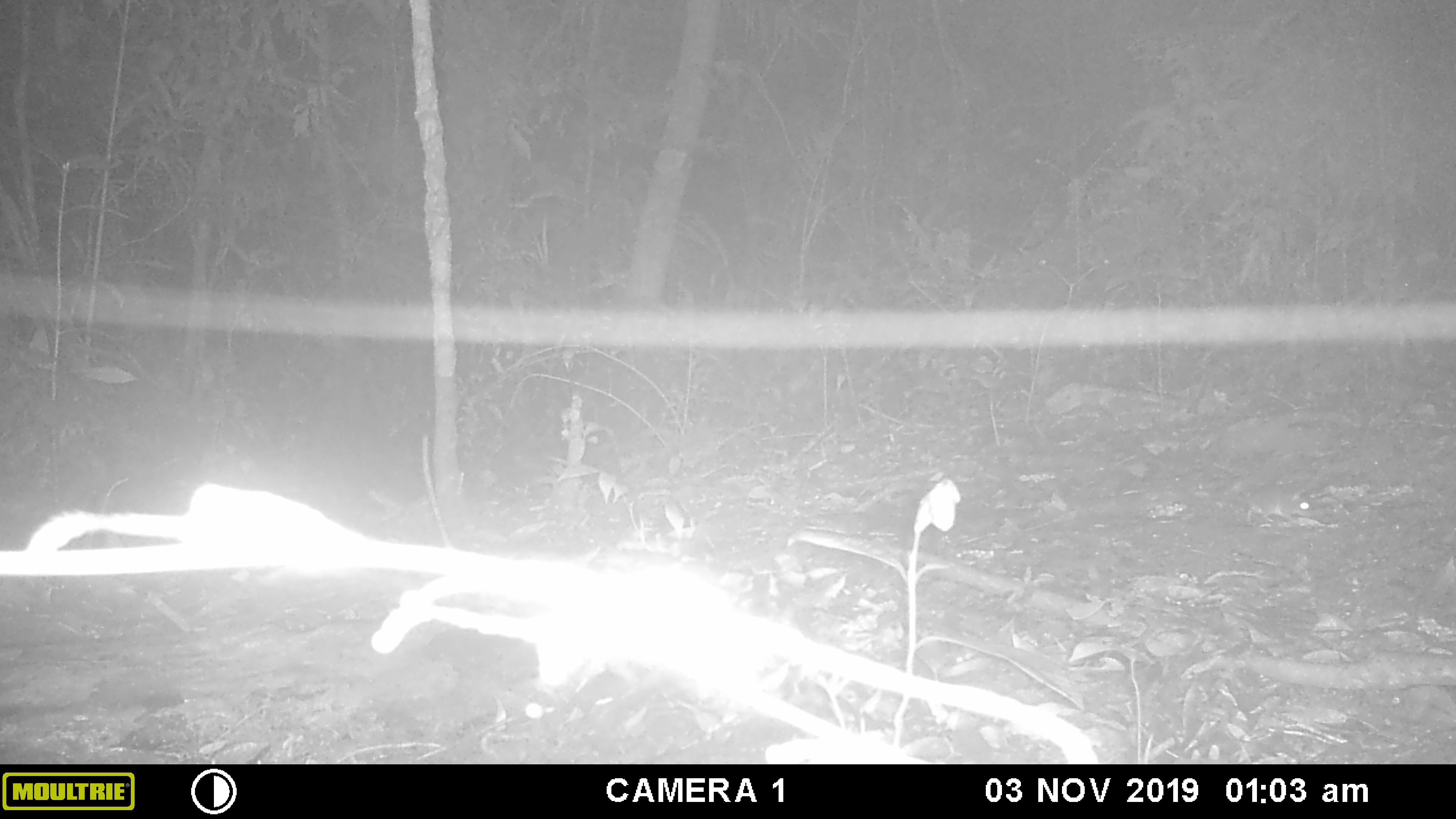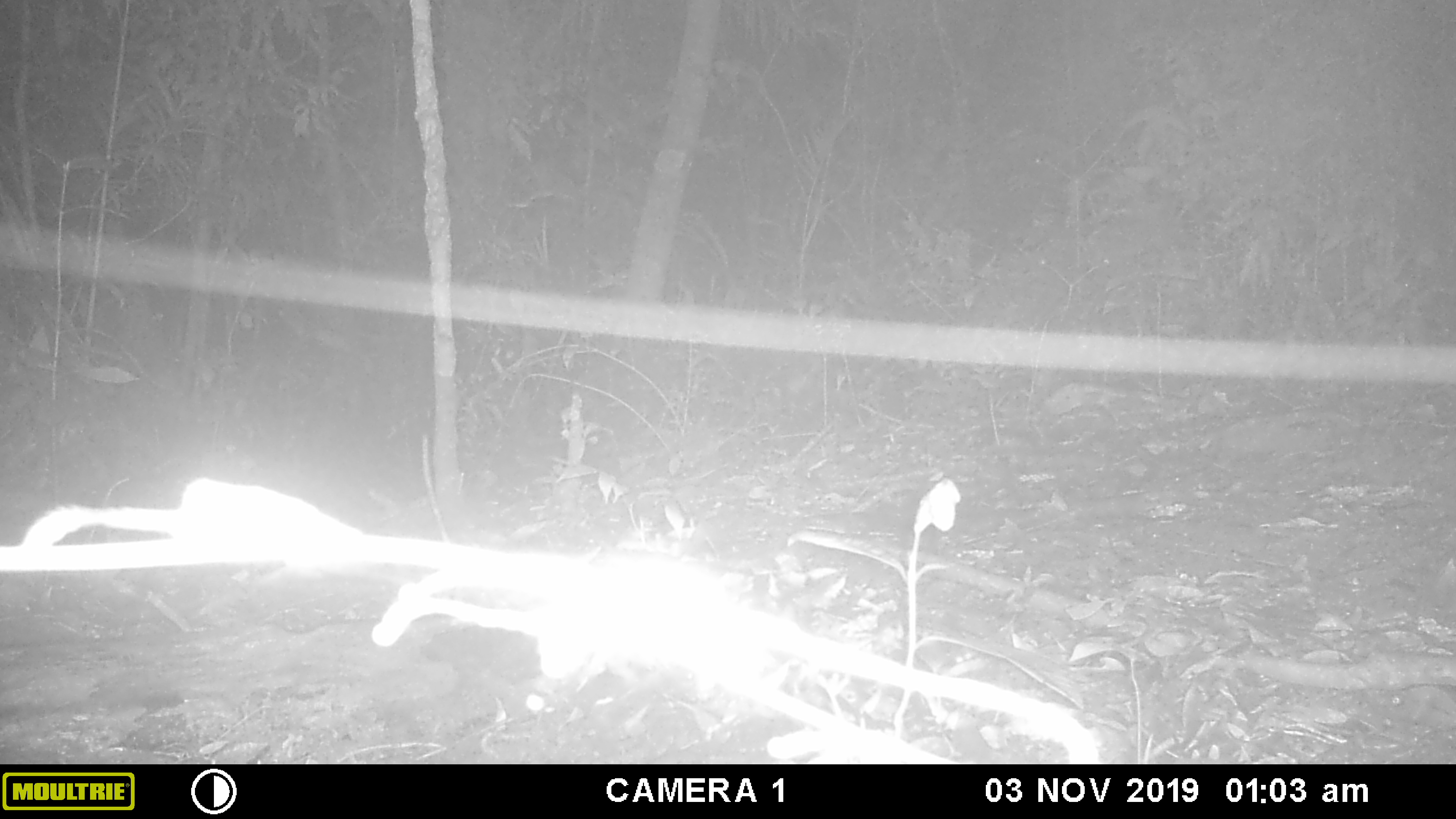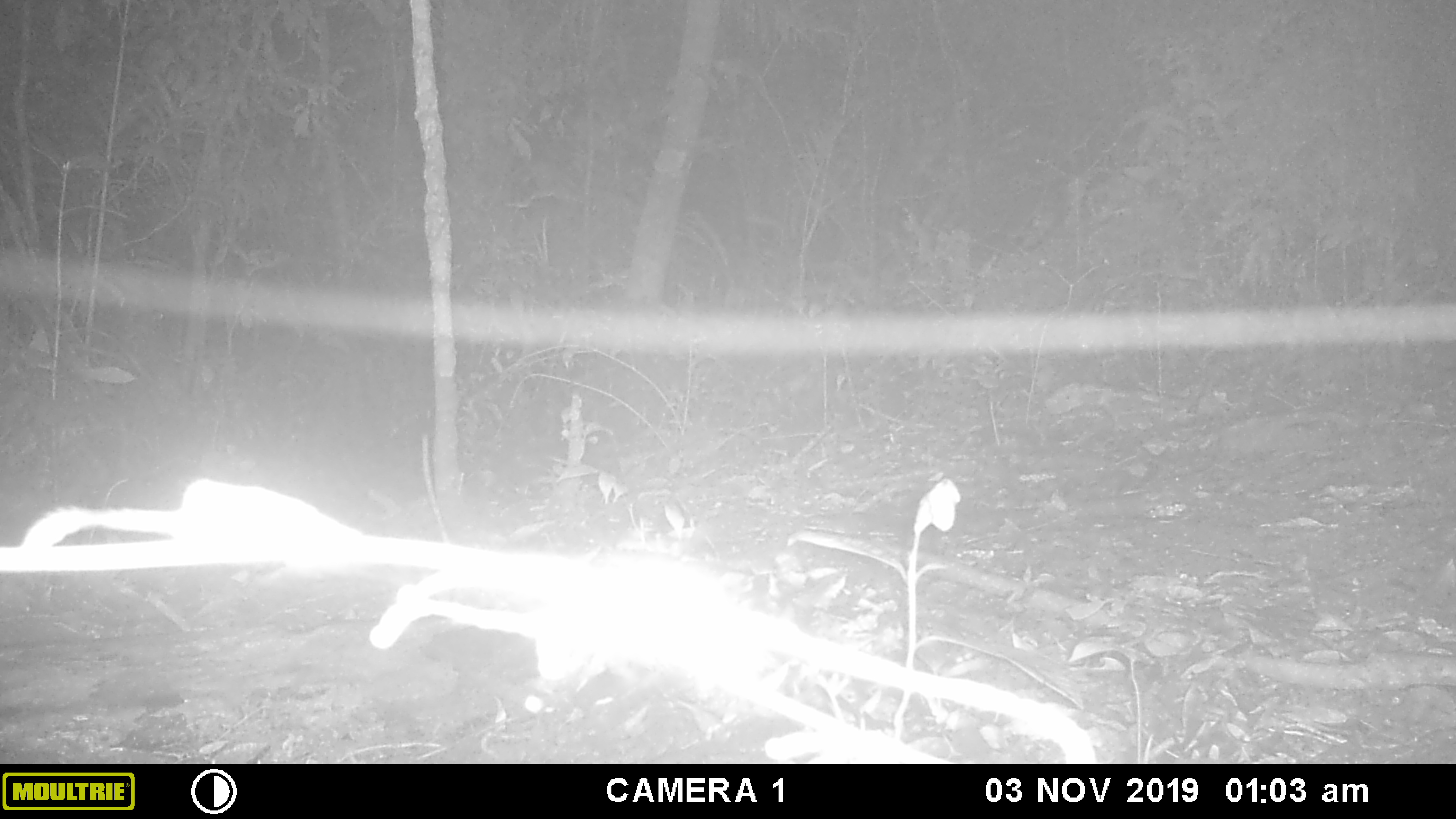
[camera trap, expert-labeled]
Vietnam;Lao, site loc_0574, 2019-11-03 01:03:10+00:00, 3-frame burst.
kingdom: Animalia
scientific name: Animalia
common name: animal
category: unidentified animal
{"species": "unidentified animal (animal) (Animalia)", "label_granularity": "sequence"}